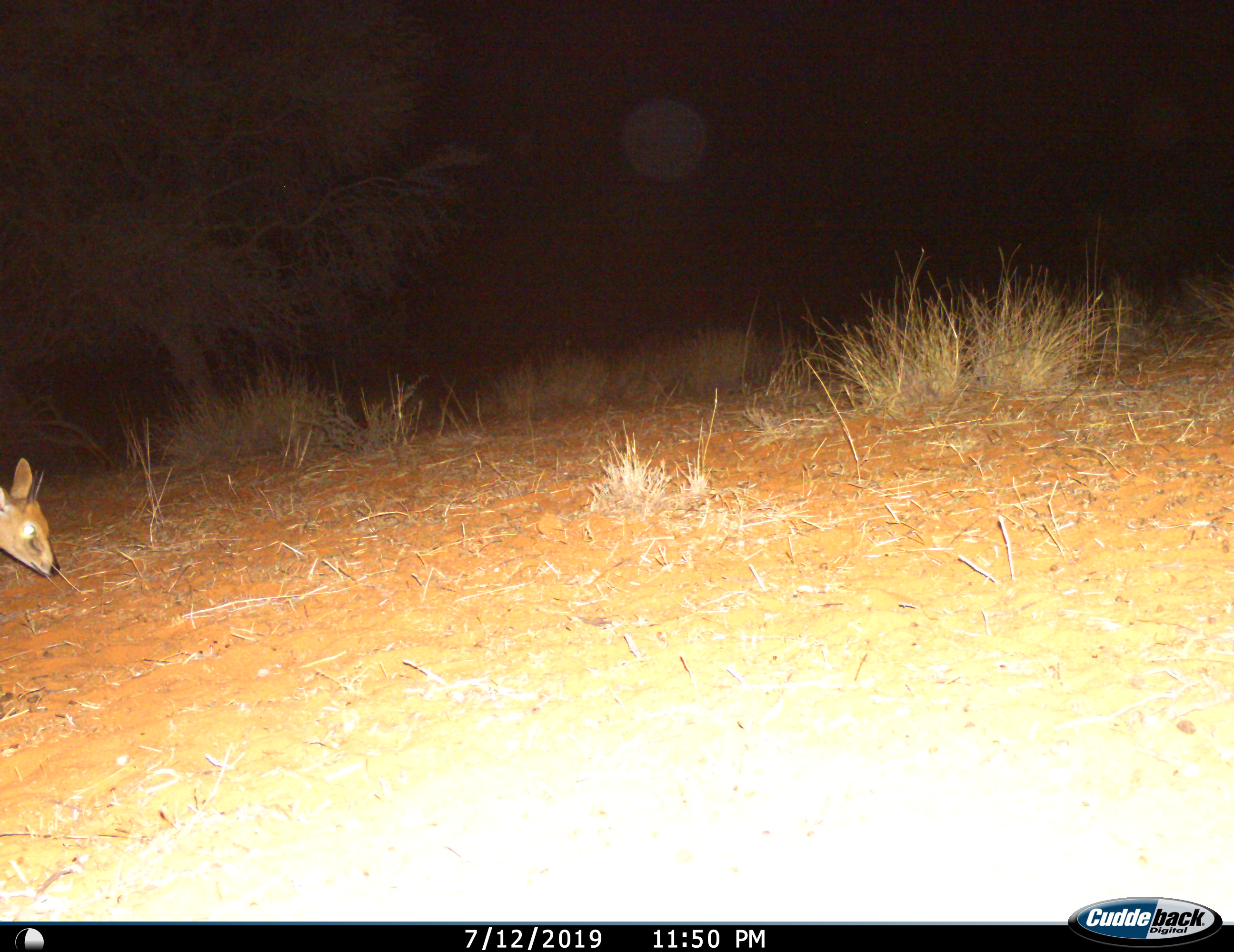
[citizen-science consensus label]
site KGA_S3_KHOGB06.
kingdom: Animalia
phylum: Chordata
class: Mammalia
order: Artiodactyla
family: Bovidae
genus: Sylvicapra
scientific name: Sylvicapra grimmia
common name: common duiker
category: duikercommongrey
Duikercommongrey (common duiker) (Sylvicapra grimmia), count 1. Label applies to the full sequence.